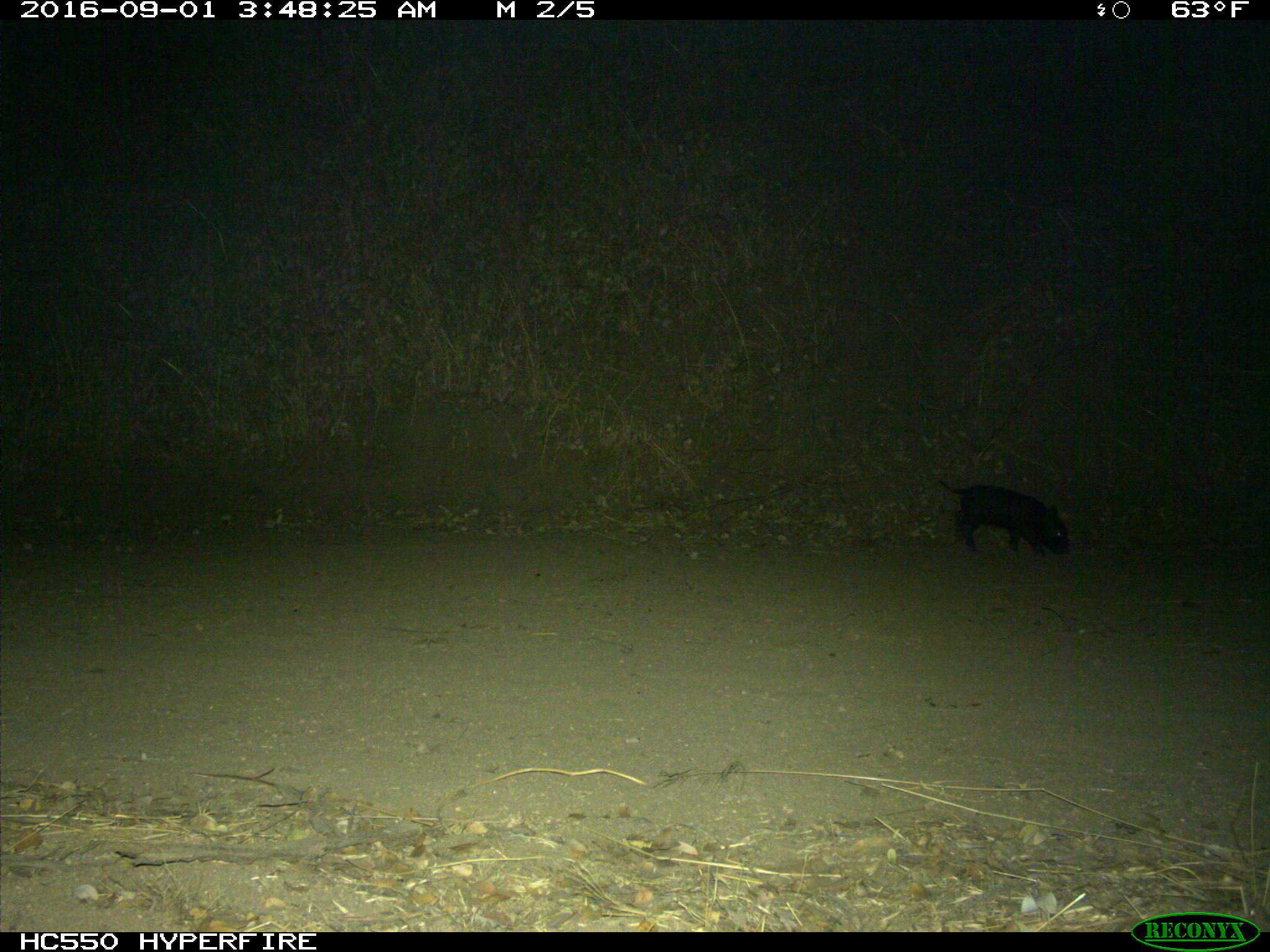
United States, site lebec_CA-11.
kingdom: Animalia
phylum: Chordata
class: Mammalia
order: Artiodactyla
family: Suidae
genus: Sus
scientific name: Sus scrofa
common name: wild boar